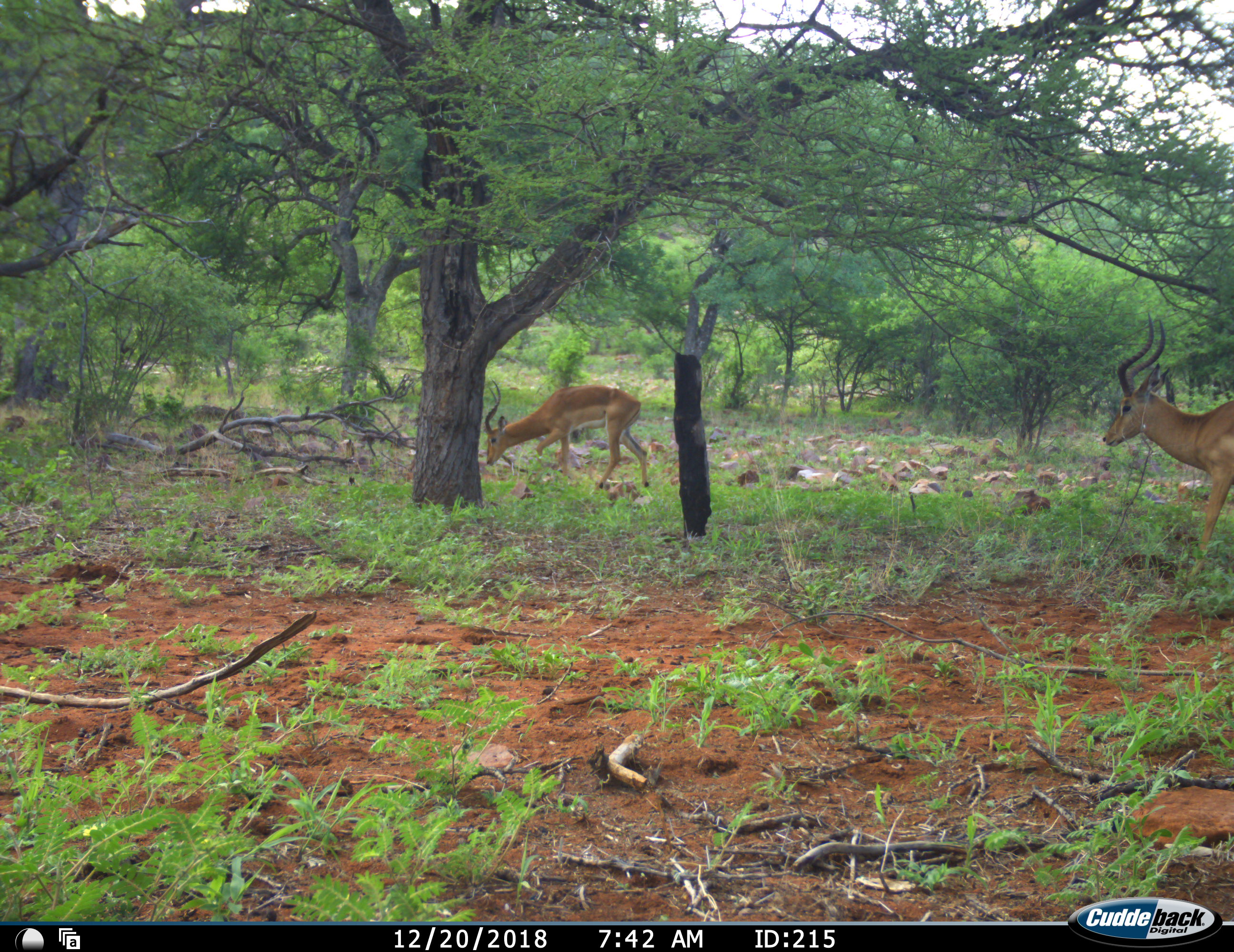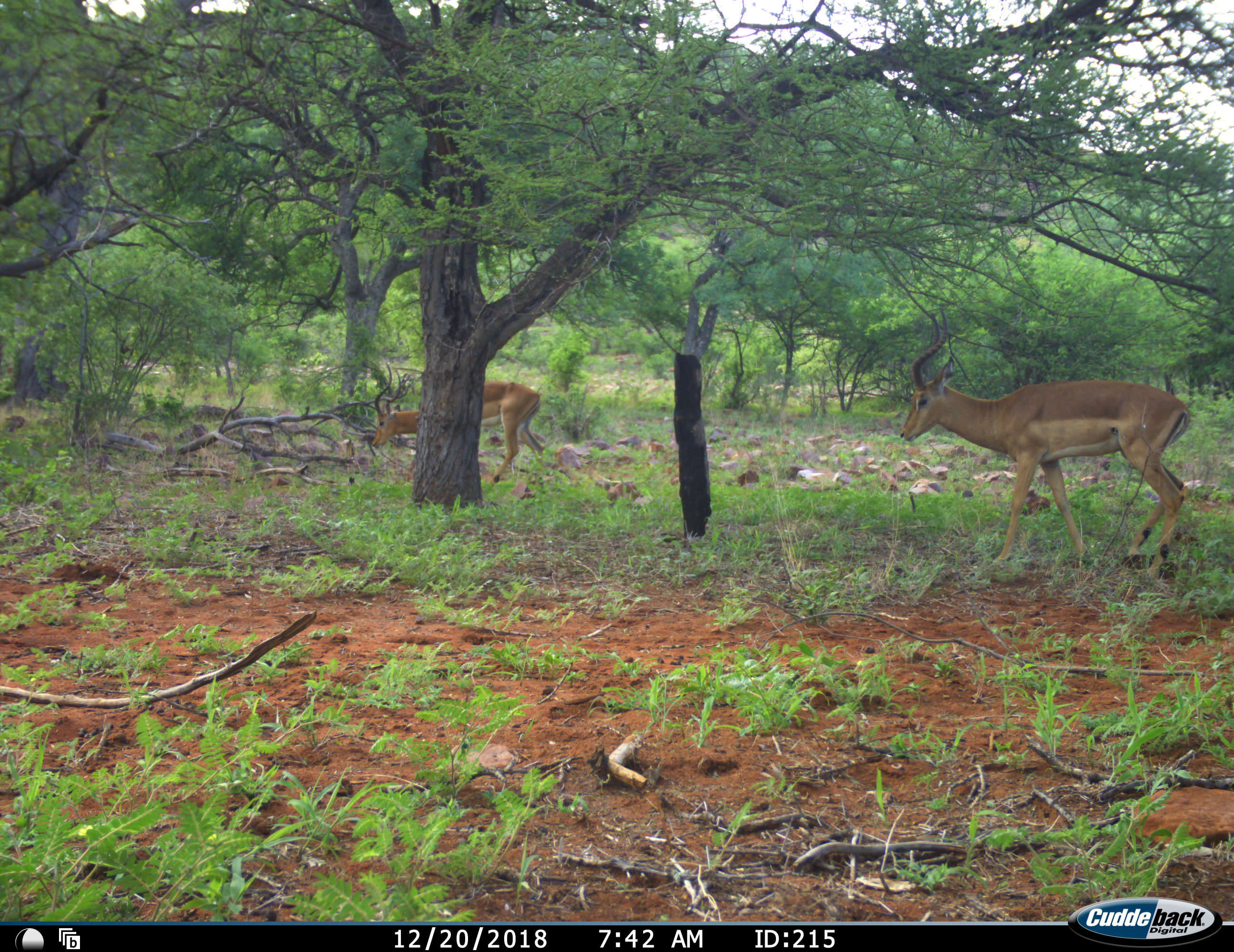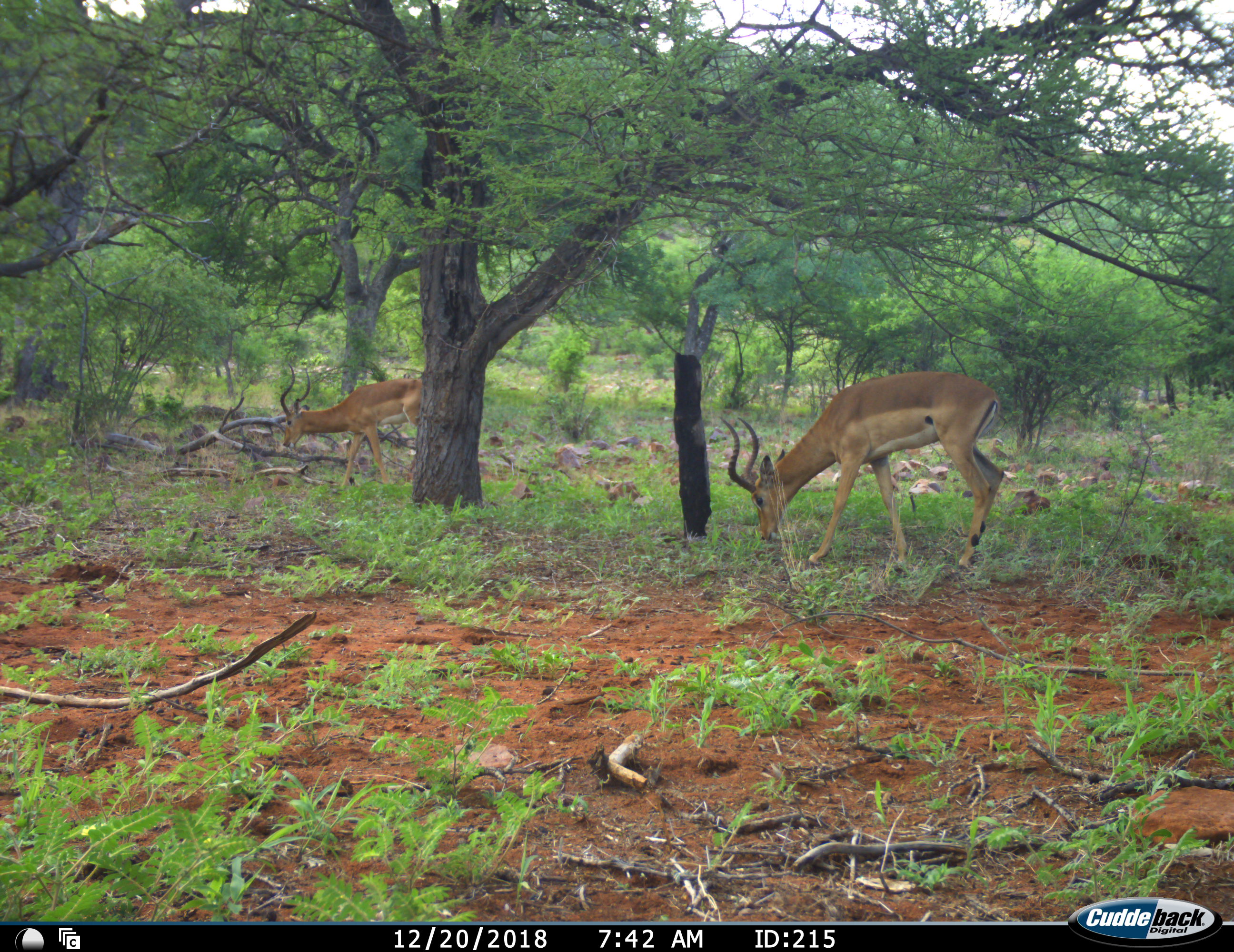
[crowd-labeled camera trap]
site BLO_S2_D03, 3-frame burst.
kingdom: Animalia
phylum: Chordata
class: Mammalia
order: Artiodactyla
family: Bovidae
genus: Aepyceros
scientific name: Aepyceros melampus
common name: impala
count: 2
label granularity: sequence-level